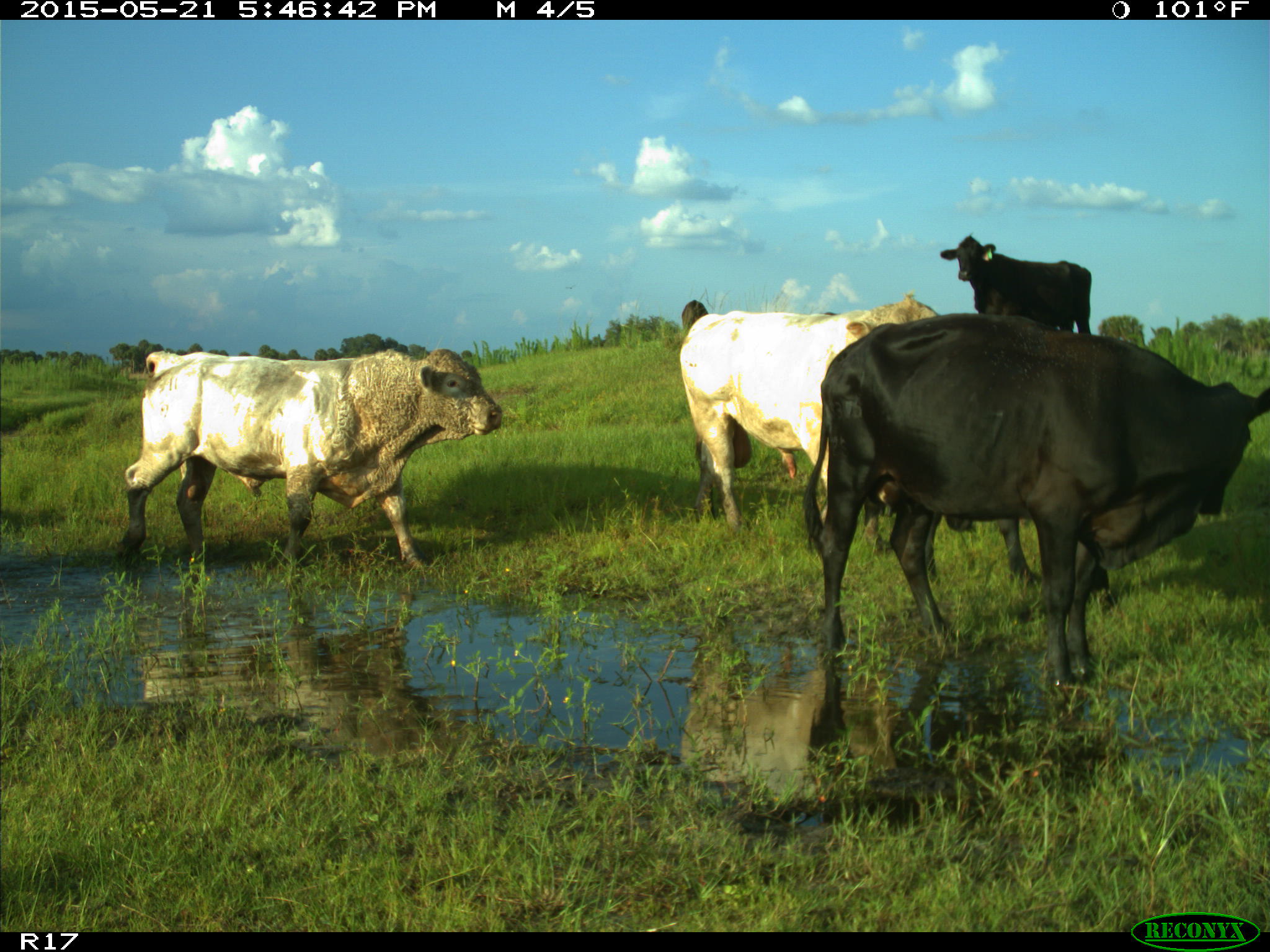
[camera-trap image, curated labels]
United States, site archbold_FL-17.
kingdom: Animalia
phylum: Chordata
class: Mammalia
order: Artiodactyla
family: Bovidae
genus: Bos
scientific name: Bos taurus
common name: domestic cow